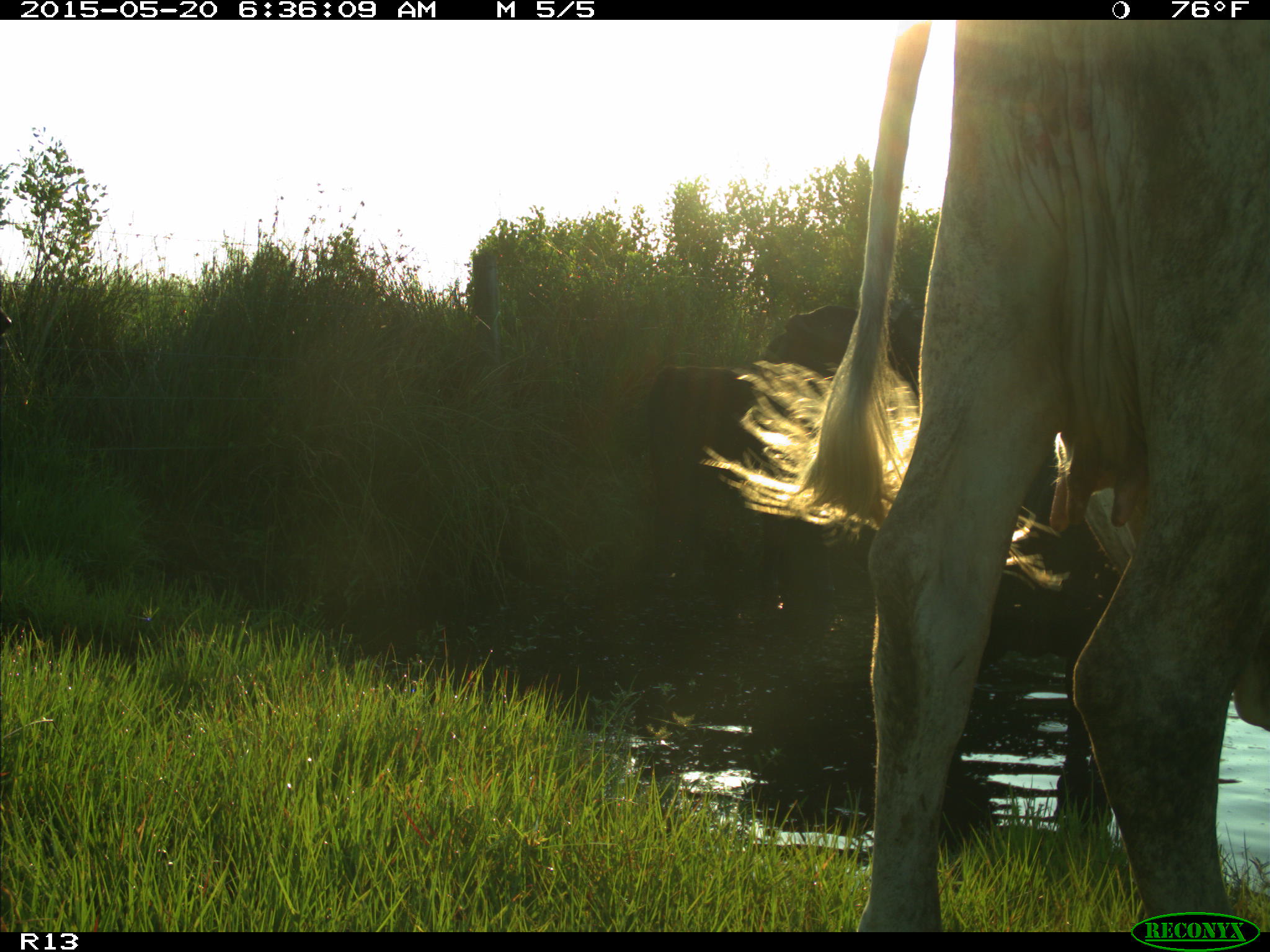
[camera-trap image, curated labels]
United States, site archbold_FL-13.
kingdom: Animalia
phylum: Chordata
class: Mammalia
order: Artiodactyla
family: Bovidae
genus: Bos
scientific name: Bos taurus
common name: domestic cow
Bos taurus (domestic cow).